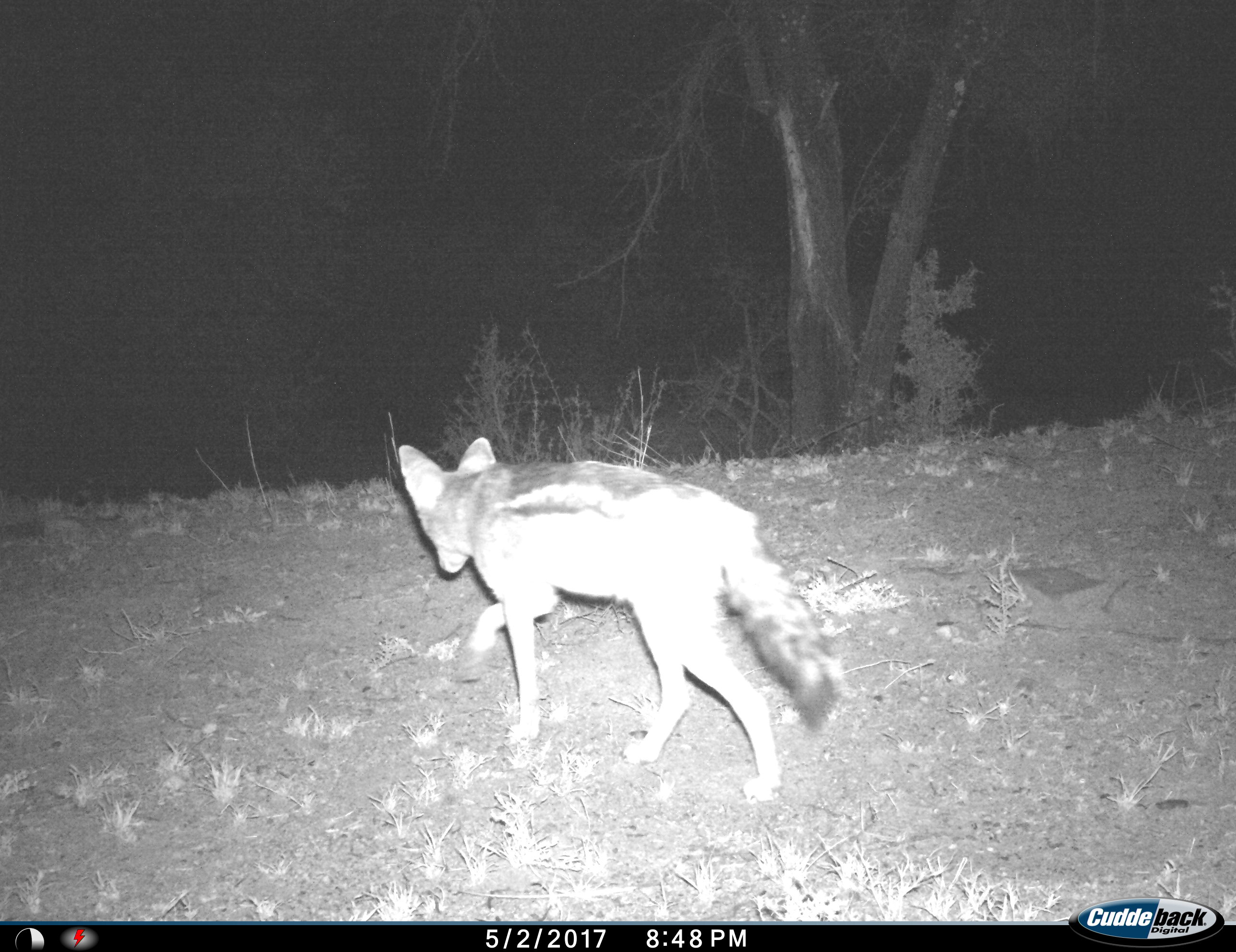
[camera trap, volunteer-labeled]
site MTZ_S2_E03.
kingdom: Animalia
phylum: Chordata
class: Mammalia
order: Carnivora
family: Canidae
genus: Lupulella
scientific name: Lupulella mesomelas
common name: black-backed jackal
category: jackalblackbacked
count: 1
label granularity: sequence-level